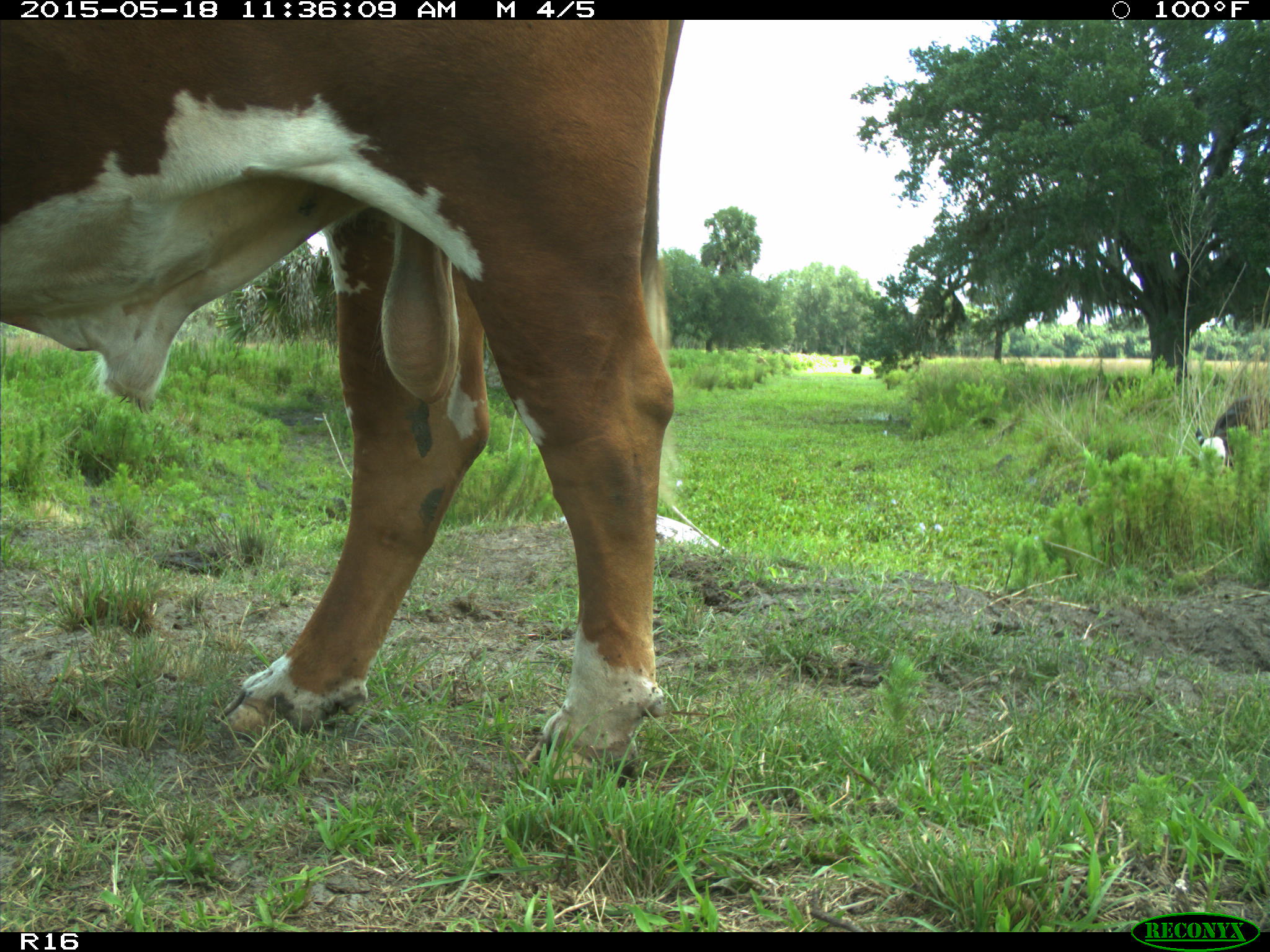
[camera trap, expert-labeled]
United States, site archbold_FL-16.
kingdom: Animalia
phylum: Chordata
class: Mammalia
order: Artiodactyla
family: Bovidae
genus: Bos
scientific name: Bos taurus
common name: domestic cow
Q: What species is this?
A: Bos taurus (domestic cow).